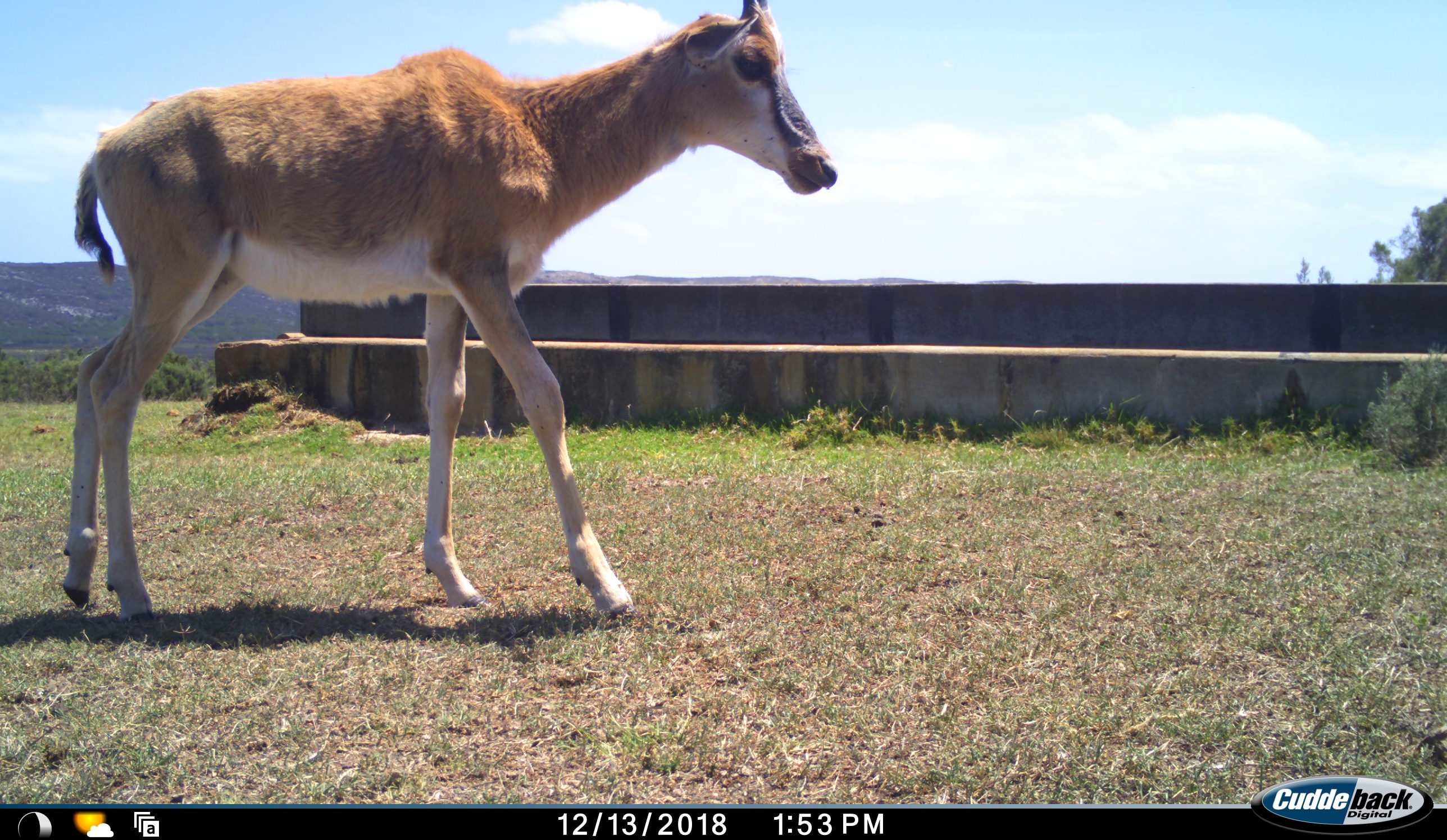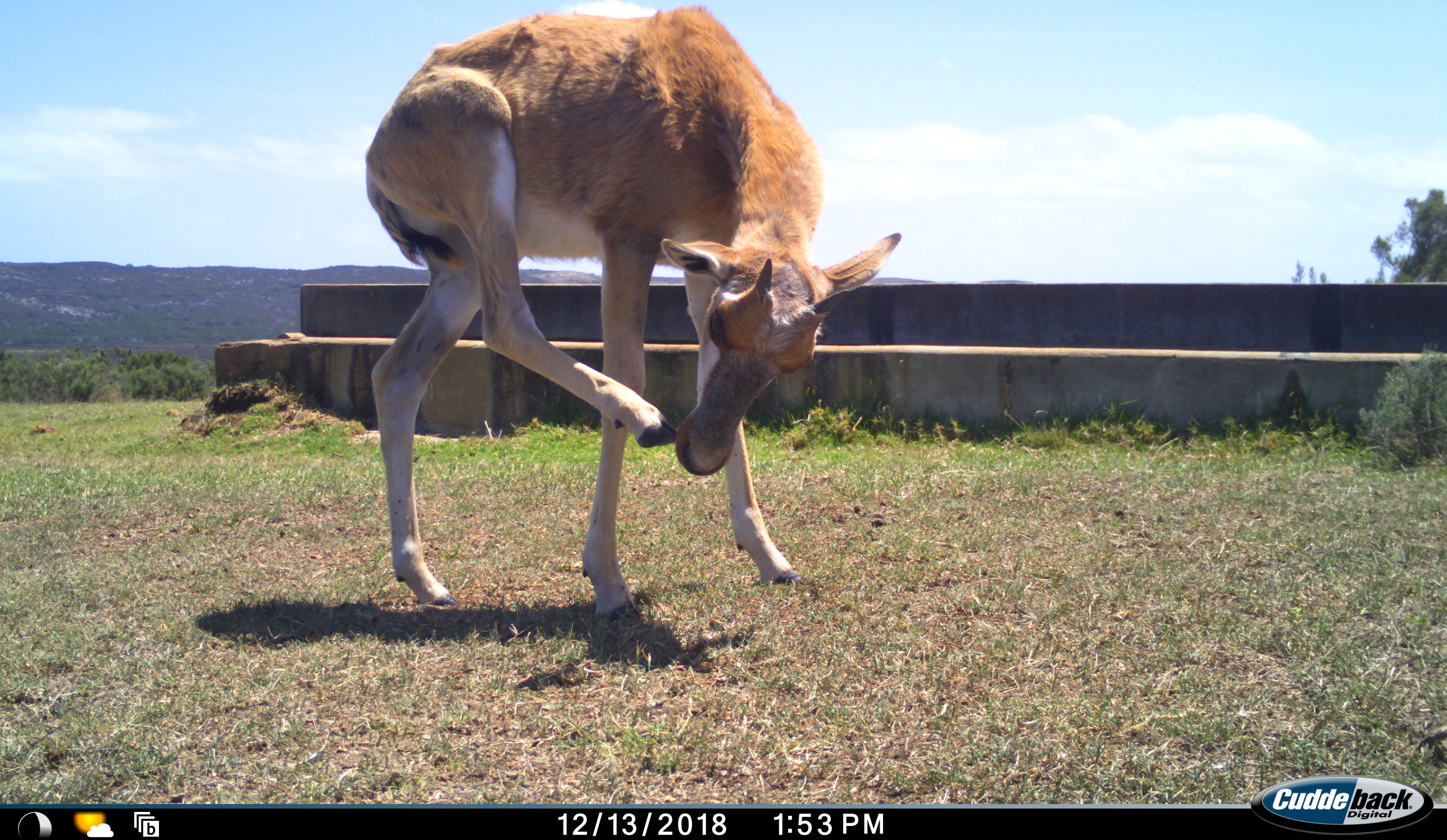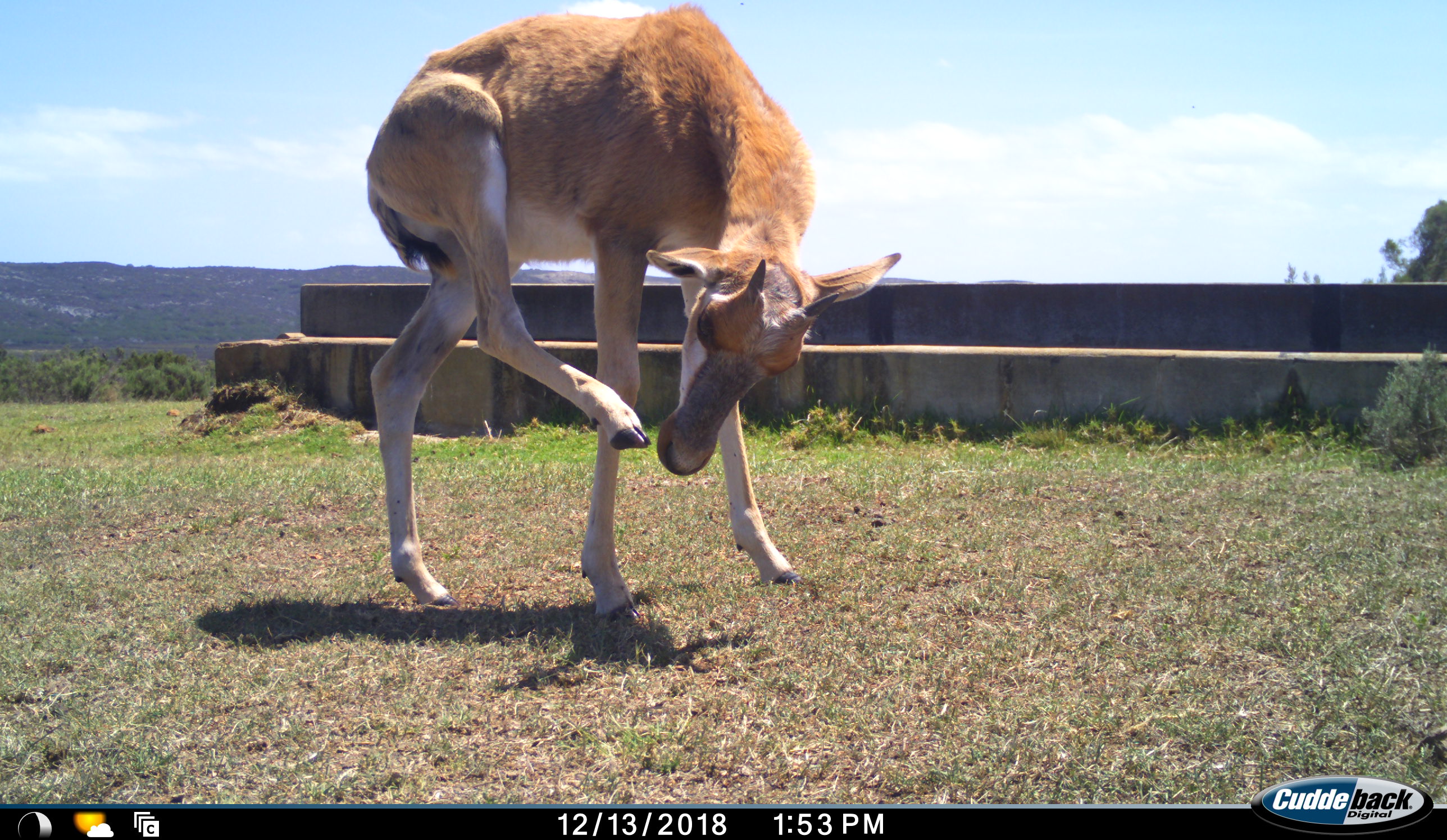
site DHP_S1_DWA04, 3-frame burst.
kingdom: Animalia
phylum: Chordata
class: Mammalia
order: Artiodactyla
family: Bovidae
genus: Damaliscus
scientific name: Damaliscus pygargus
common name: bontebok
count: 1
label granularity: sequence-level